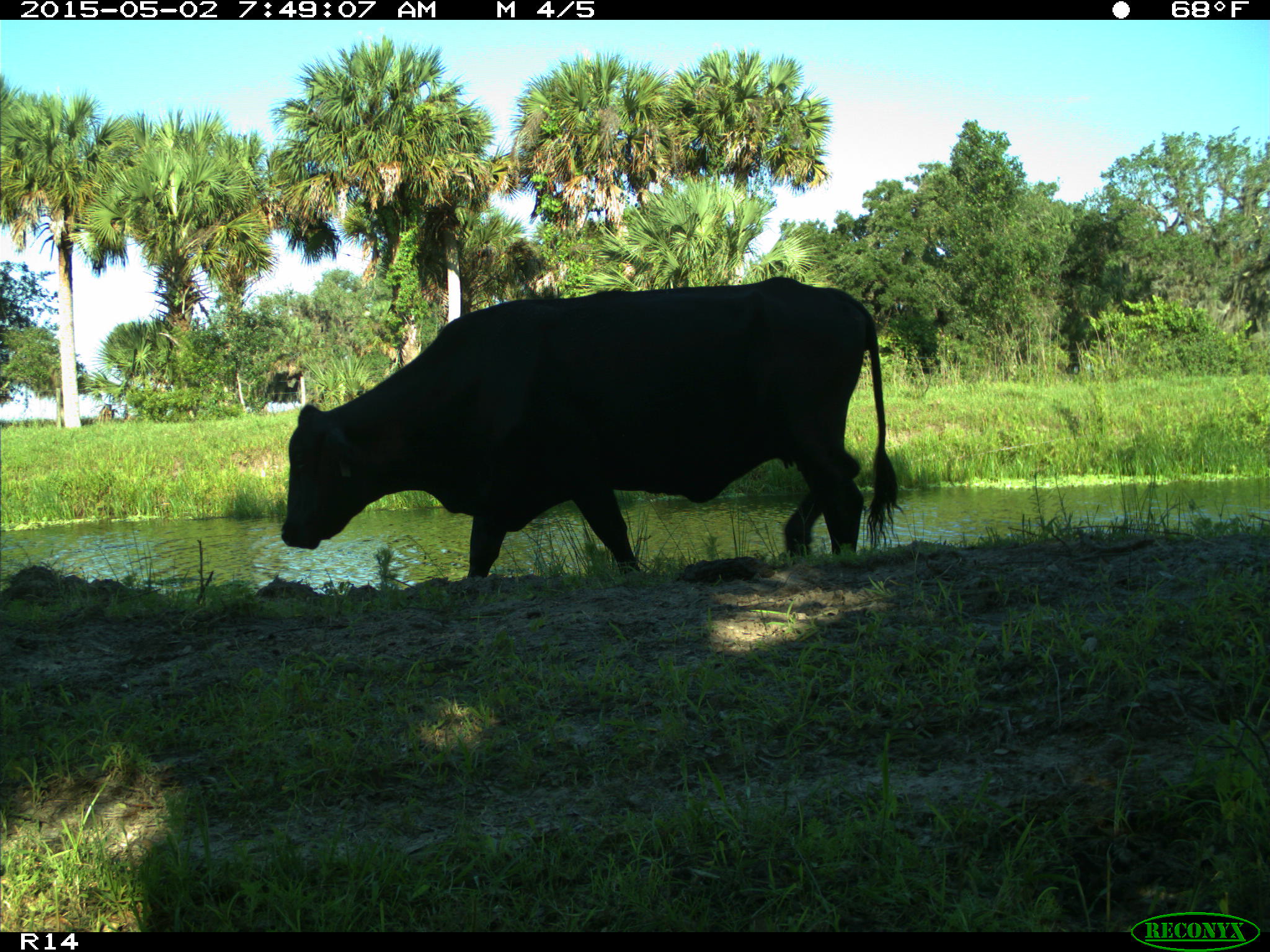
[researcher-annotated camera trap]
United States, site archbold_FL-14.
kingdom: Animalia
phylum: Chordata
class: Mammalia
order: Artiodactyla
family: Bovidae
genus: Bos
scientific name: Bos taurus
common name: domestic cow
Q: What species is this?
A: Bos taurus (domestic cow).